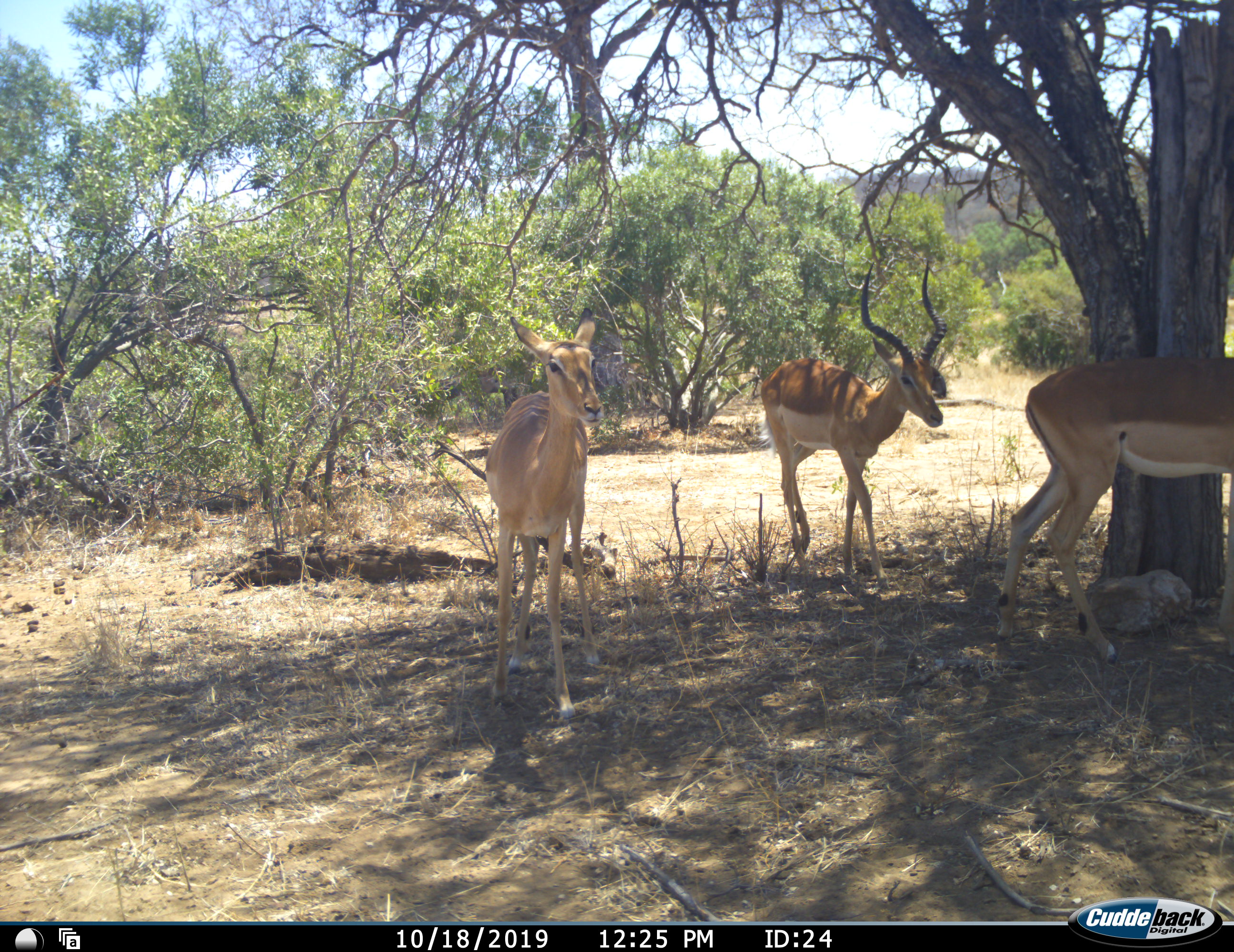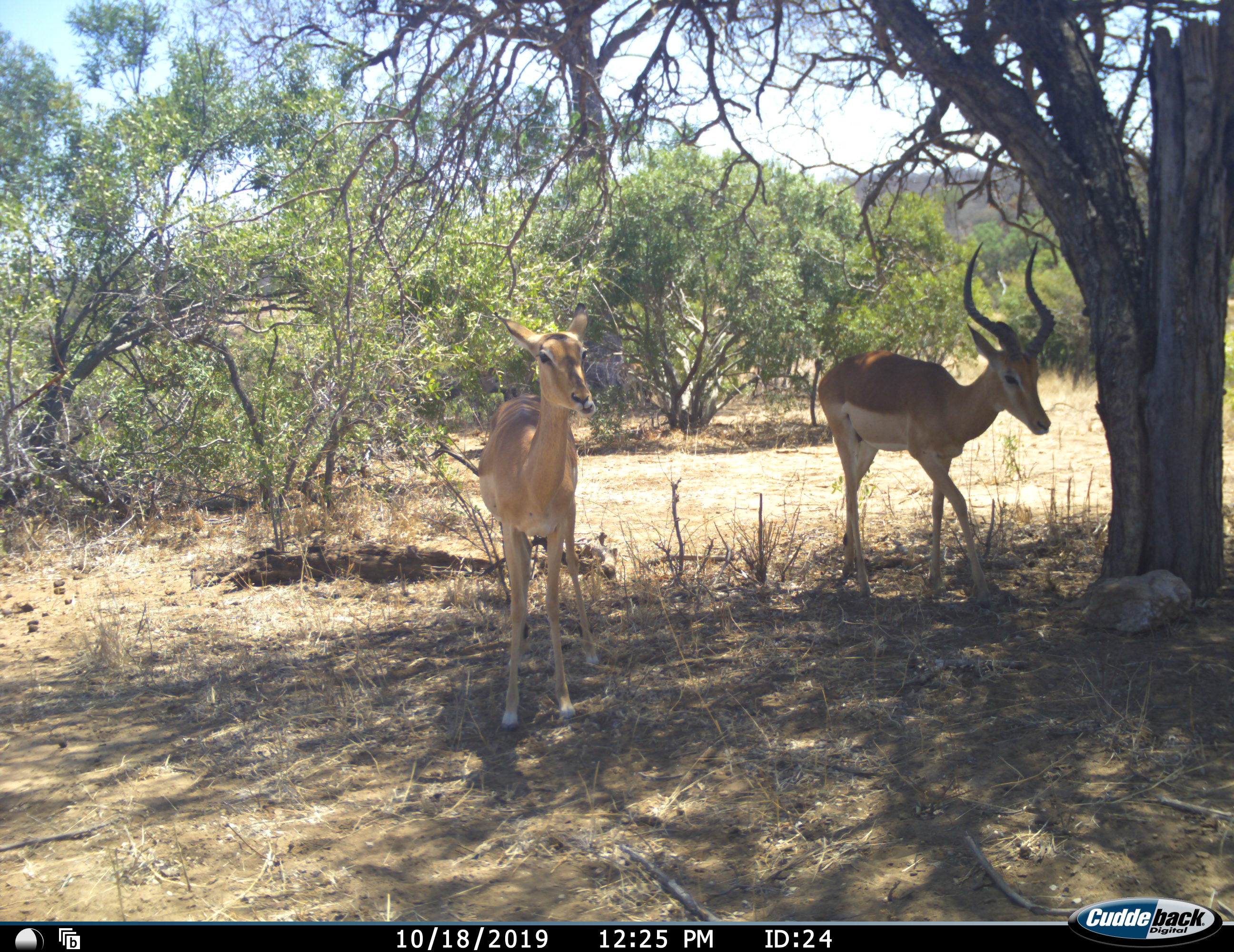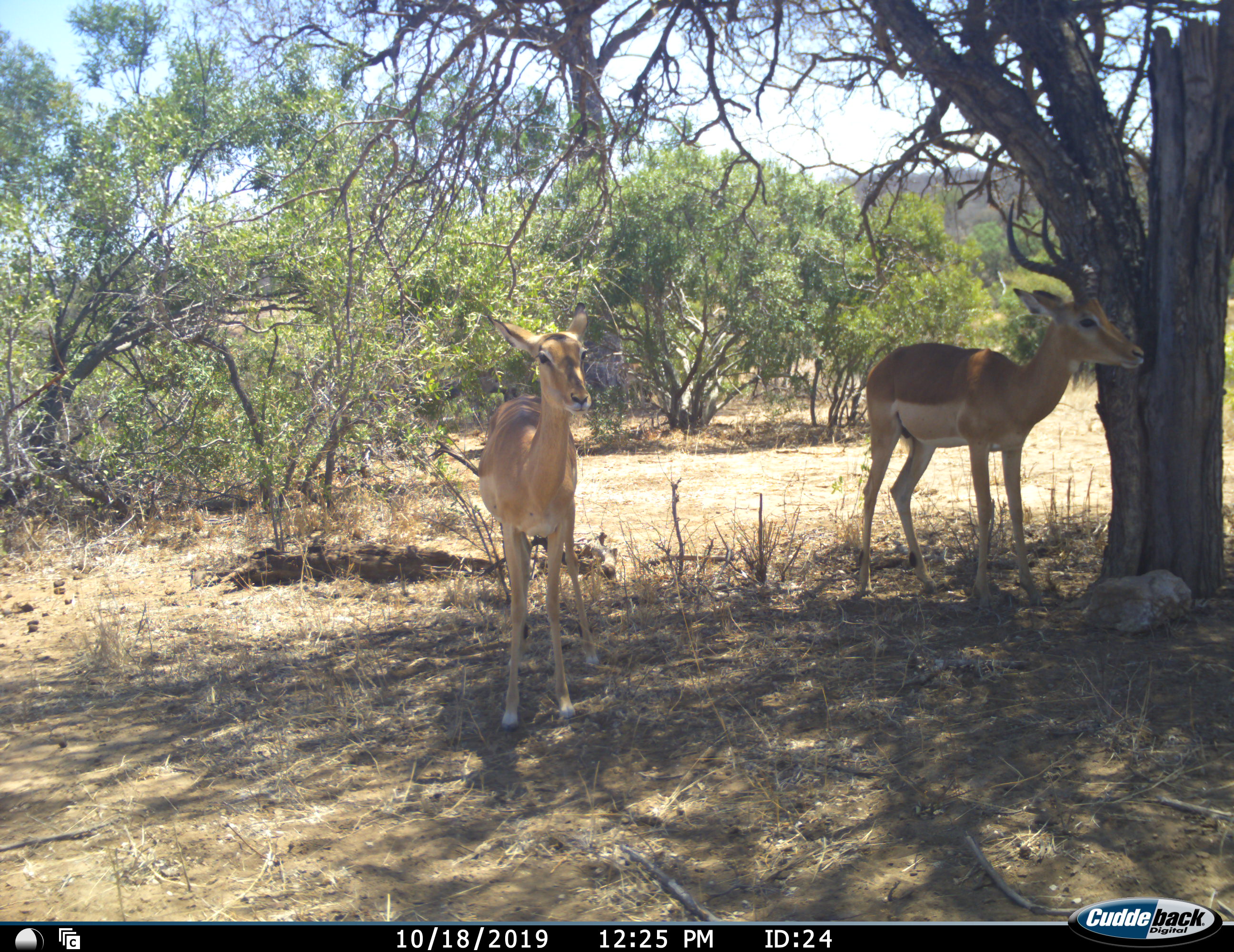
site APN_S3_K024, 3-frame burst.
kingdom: Animalia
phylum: Chordata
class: Mammalia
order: Artiodactyla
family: Bovidae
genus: Aepyceros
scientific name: Aepyceros melampus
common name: impala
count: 3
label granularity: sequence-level